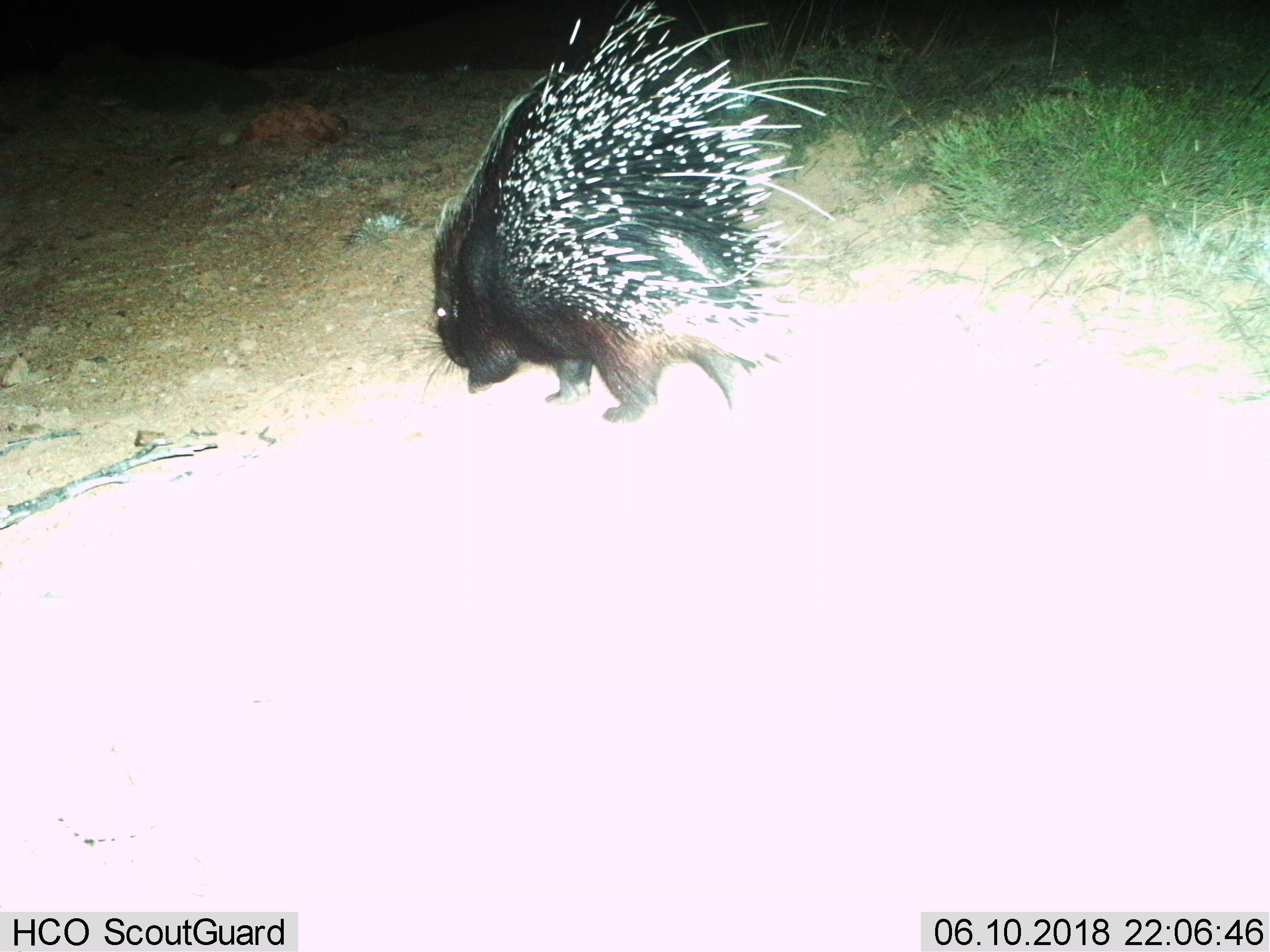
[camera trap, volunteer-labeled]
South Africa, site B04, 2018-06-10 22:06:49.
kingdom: Animalia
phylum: Chordata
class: Mammalia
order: Rodentia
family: Hystricidae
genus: Hystrix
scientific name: Hystrix africaeaustralis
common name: cape porcupine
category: porcupine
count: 1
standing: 20%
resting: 0%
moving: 80%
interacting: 0%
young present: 0%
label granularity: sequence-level